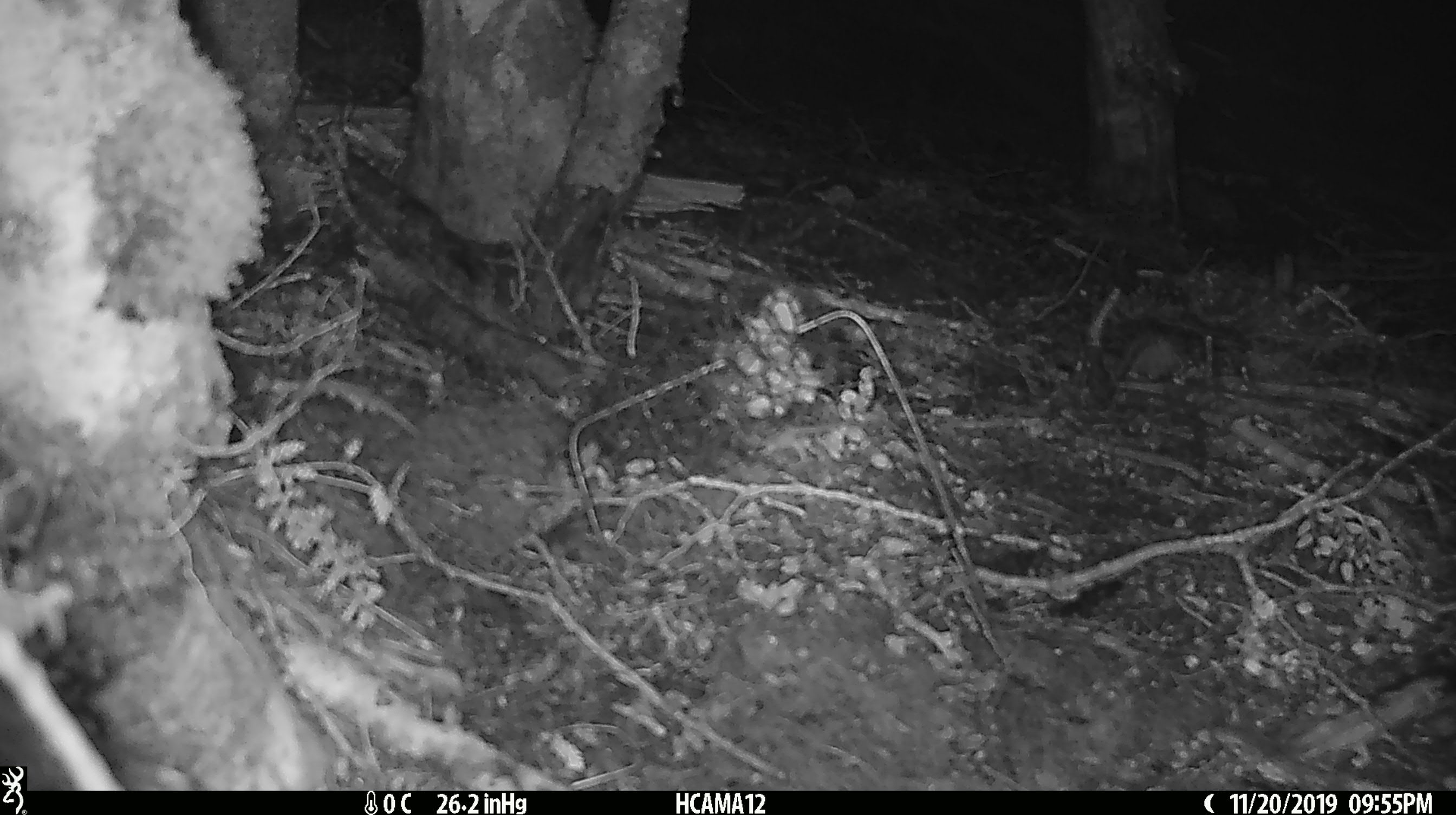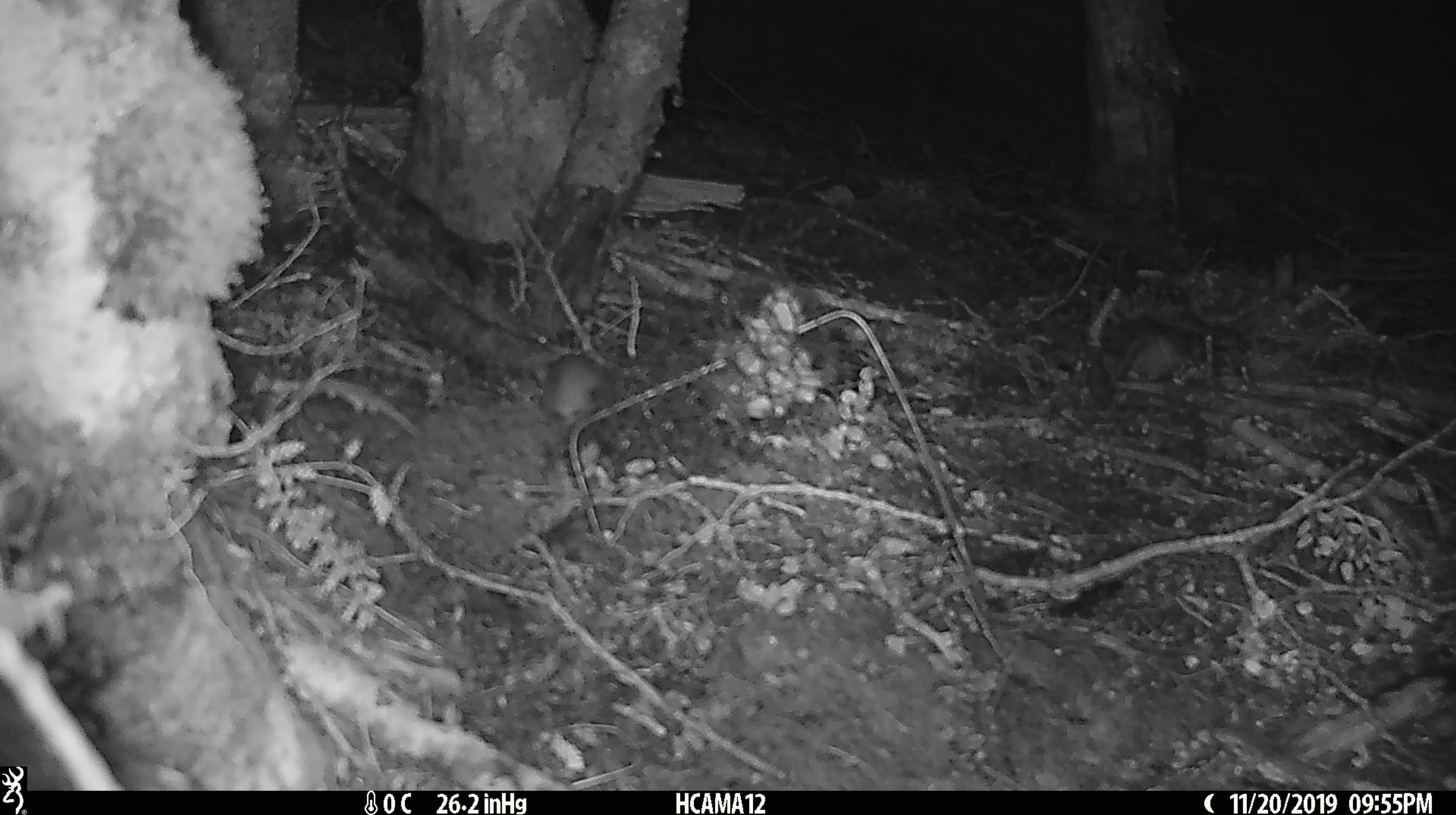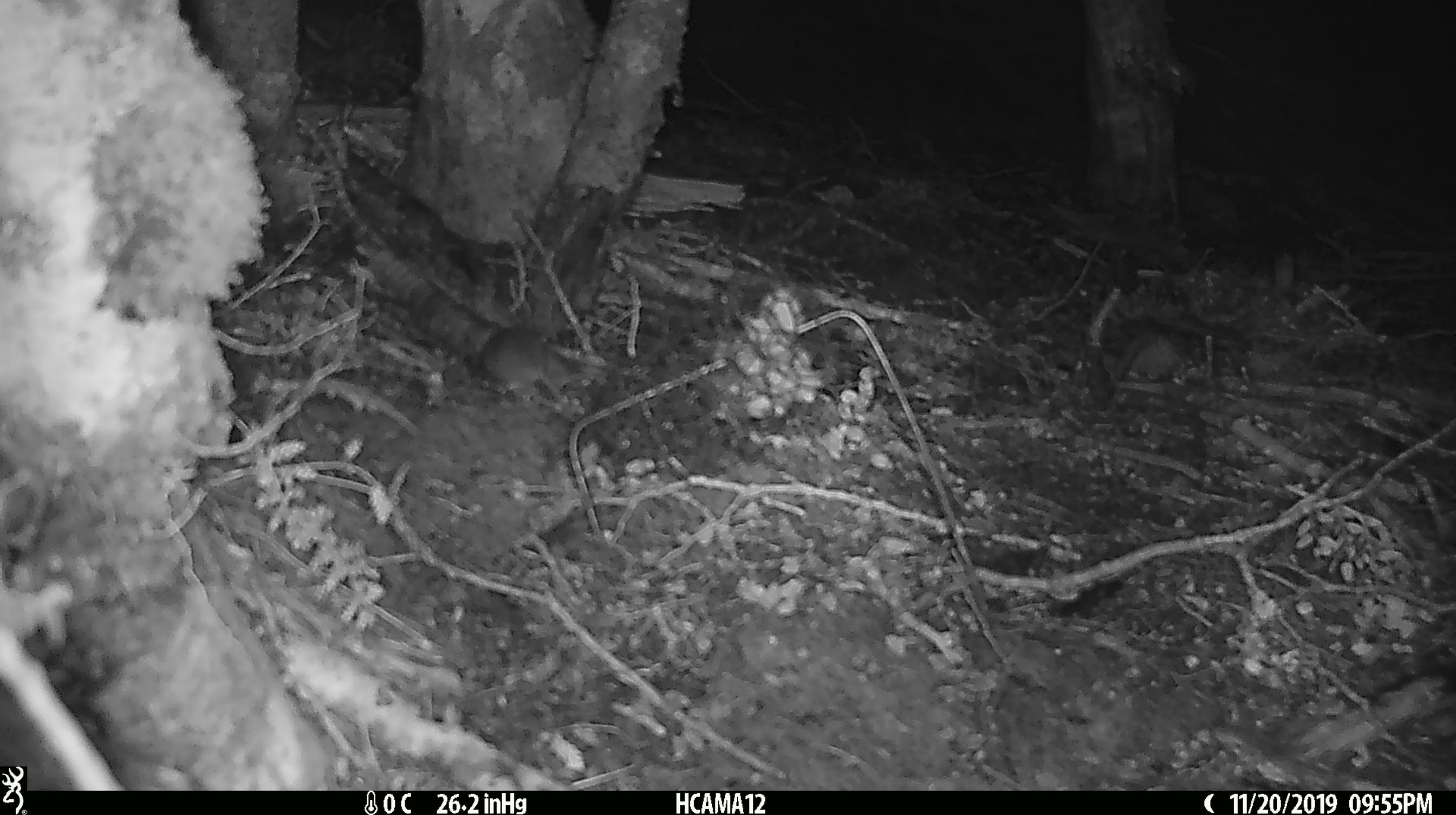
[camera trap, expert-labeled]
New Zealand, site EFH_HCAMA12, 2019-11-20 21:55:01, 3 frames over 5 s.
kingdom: Animalia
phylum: Chordata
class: Mammalia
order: Rodentia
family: Muridae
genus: Mus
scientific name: Mus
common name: mouse